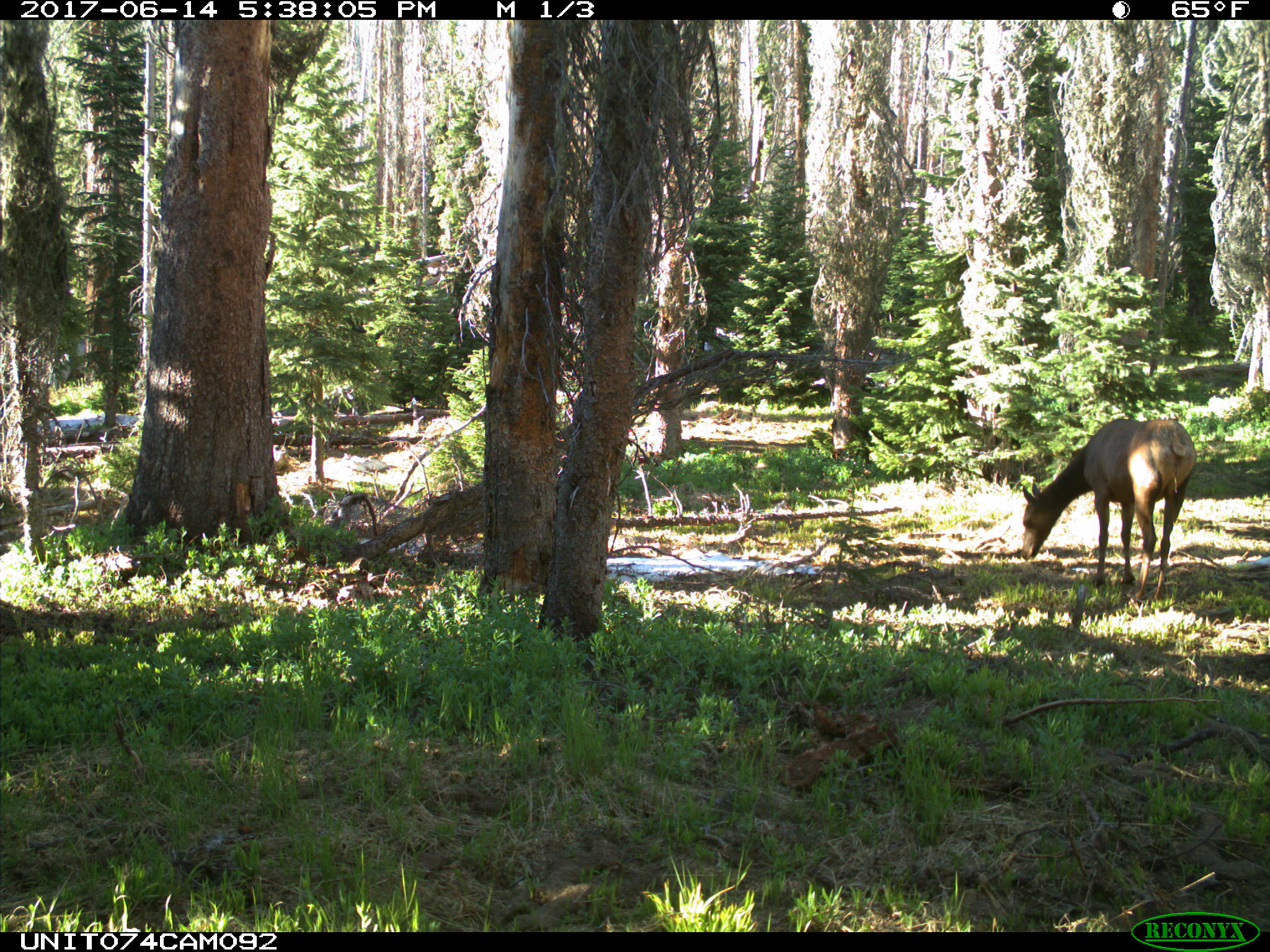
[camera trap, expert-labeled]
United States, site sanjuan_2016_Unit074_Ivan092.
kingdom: Animalia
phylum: Chordata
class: Mammalia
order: Artiodactyla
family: Cervidae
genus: Cervus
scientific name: Cervus elaphus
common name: red deer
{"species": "Cervus elaphus (red deer)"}